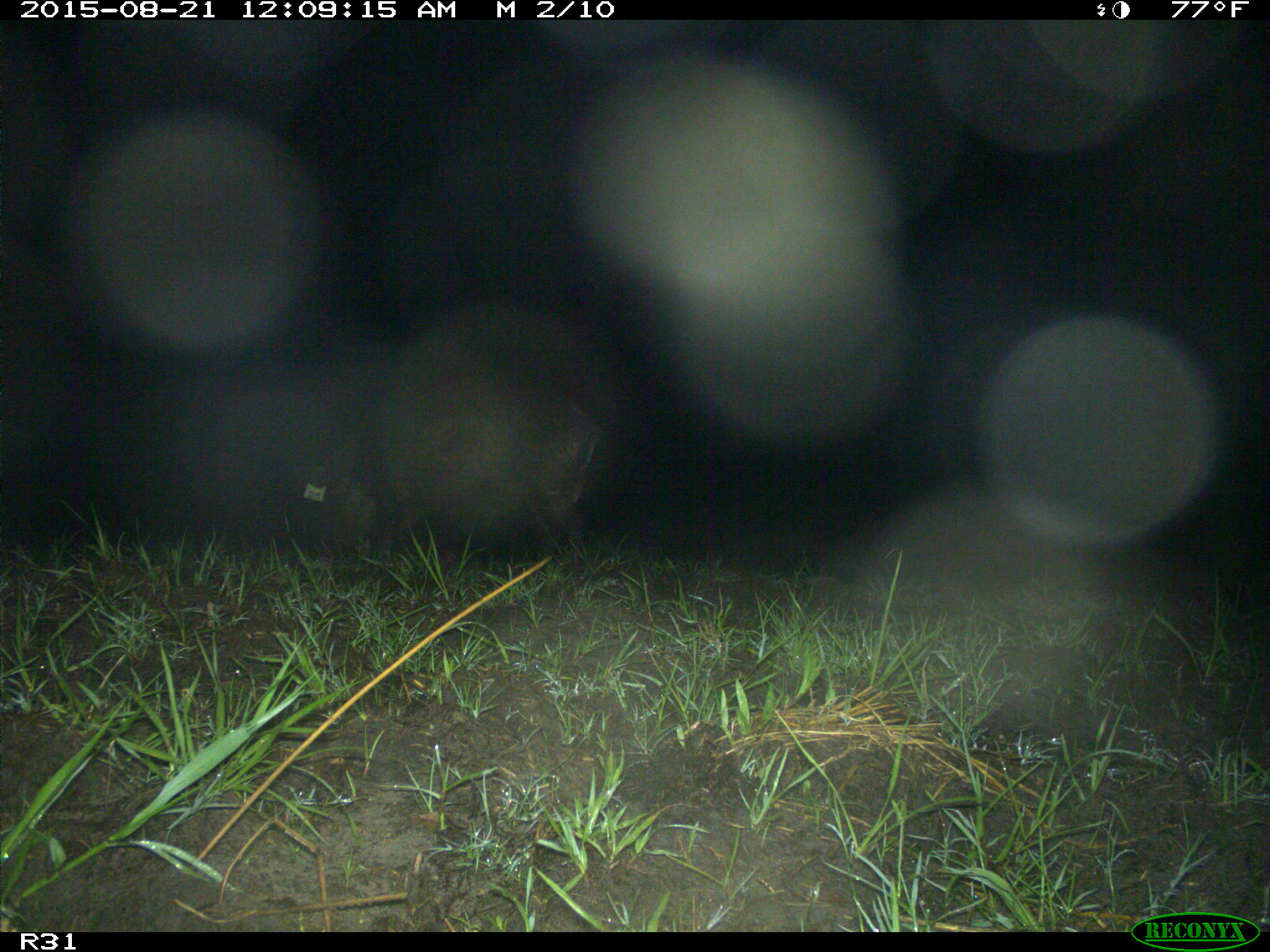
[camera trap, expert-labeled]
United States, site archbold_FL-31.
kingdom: Animalia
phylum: Chordata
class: Mammalia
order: Artiodactyla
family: Suidae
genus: Sus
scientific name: Sus scrofa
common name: wild boar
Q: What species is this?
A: Sus scrofa (wild boar).